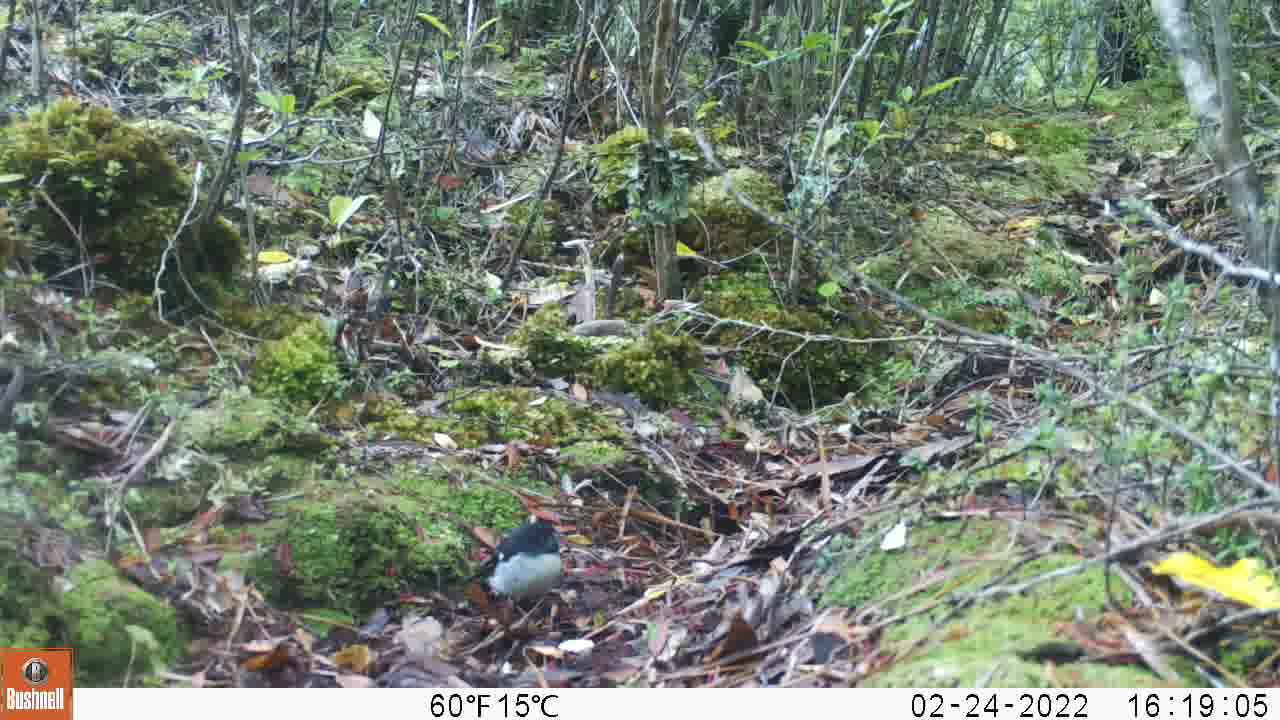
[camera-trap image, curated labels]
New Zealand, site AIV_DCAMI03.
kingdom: Animalia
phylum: Chordata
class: Aves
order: Passeriformes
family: Petroicidae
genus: Petroica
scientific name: Petroica macrocephala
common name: tomtit